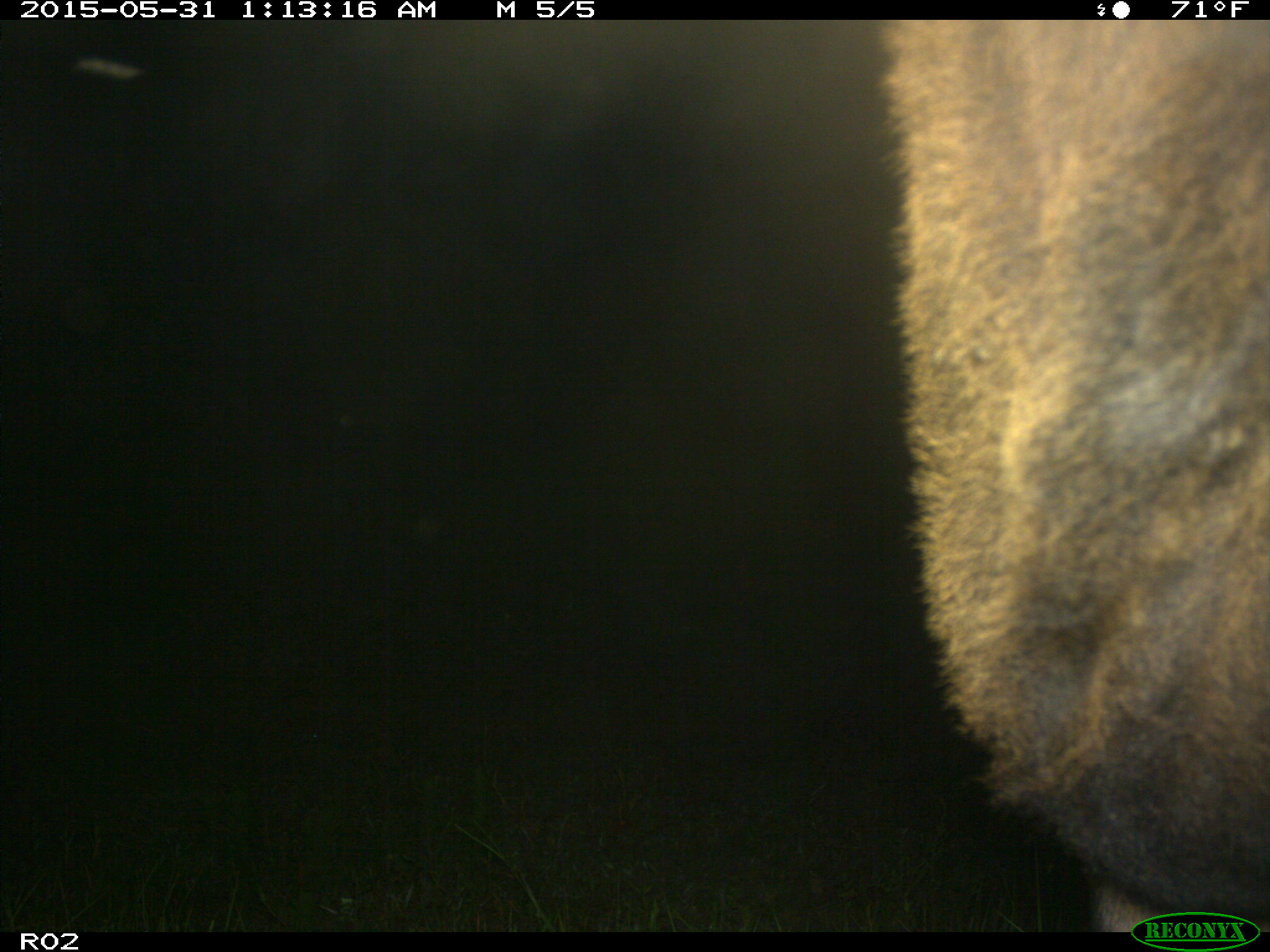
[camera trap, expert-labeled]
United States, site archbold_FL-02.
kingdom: Animalia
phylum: Chordata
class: Mammalia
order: Artiodactyla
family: Bovidae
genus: Bos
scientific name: Bos taurus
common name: domestic cow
Bos taurus (domestic cow).